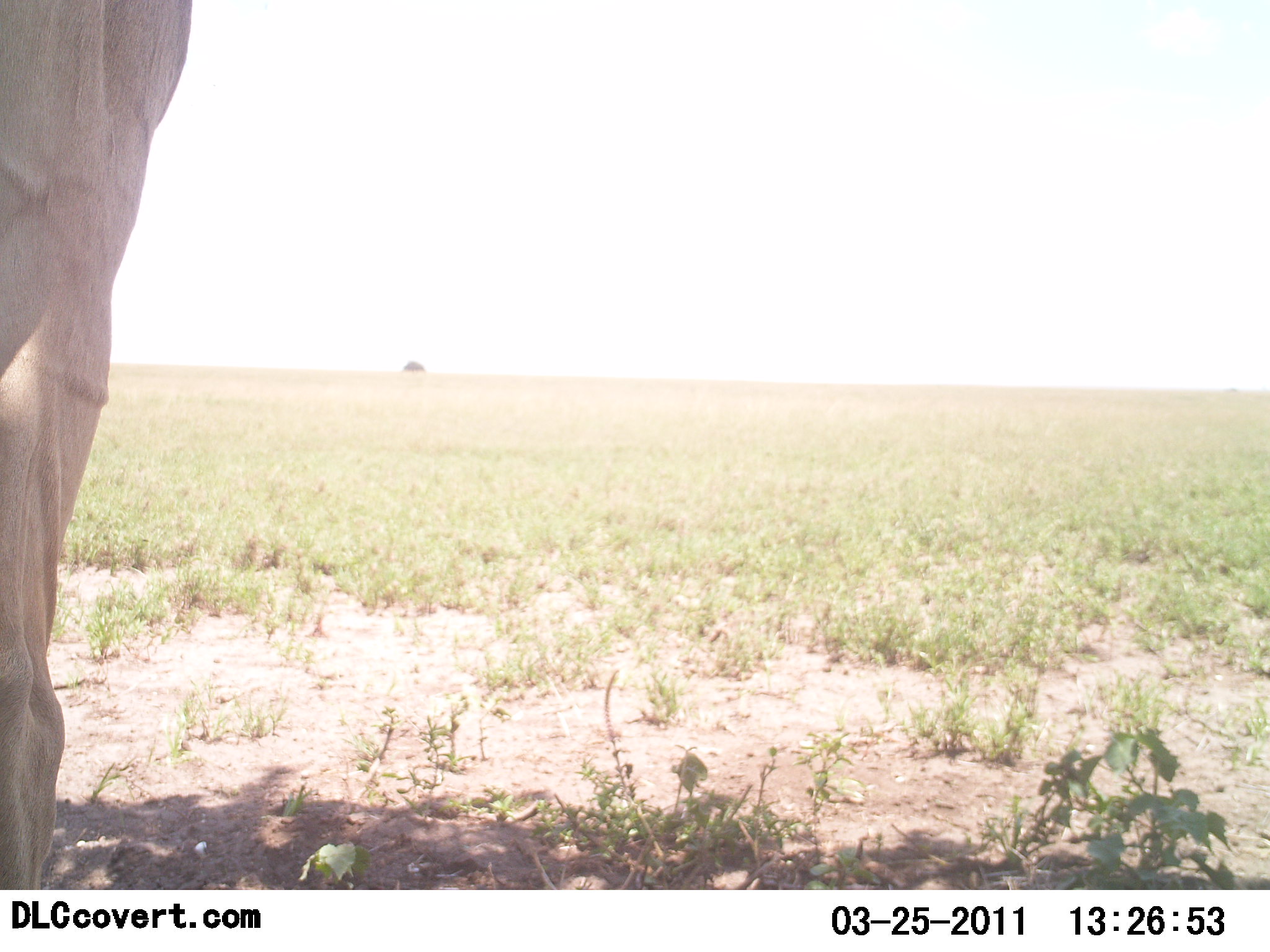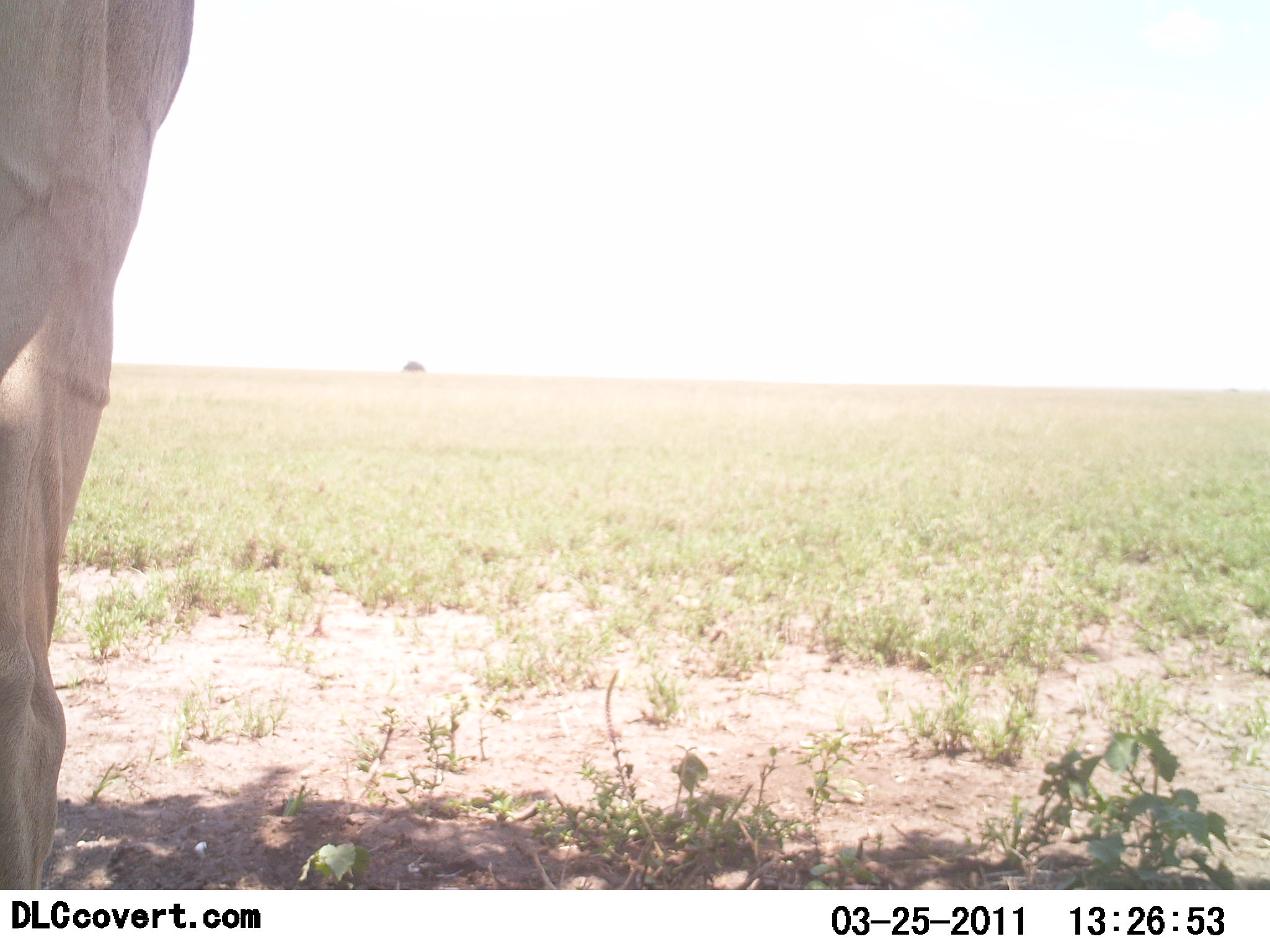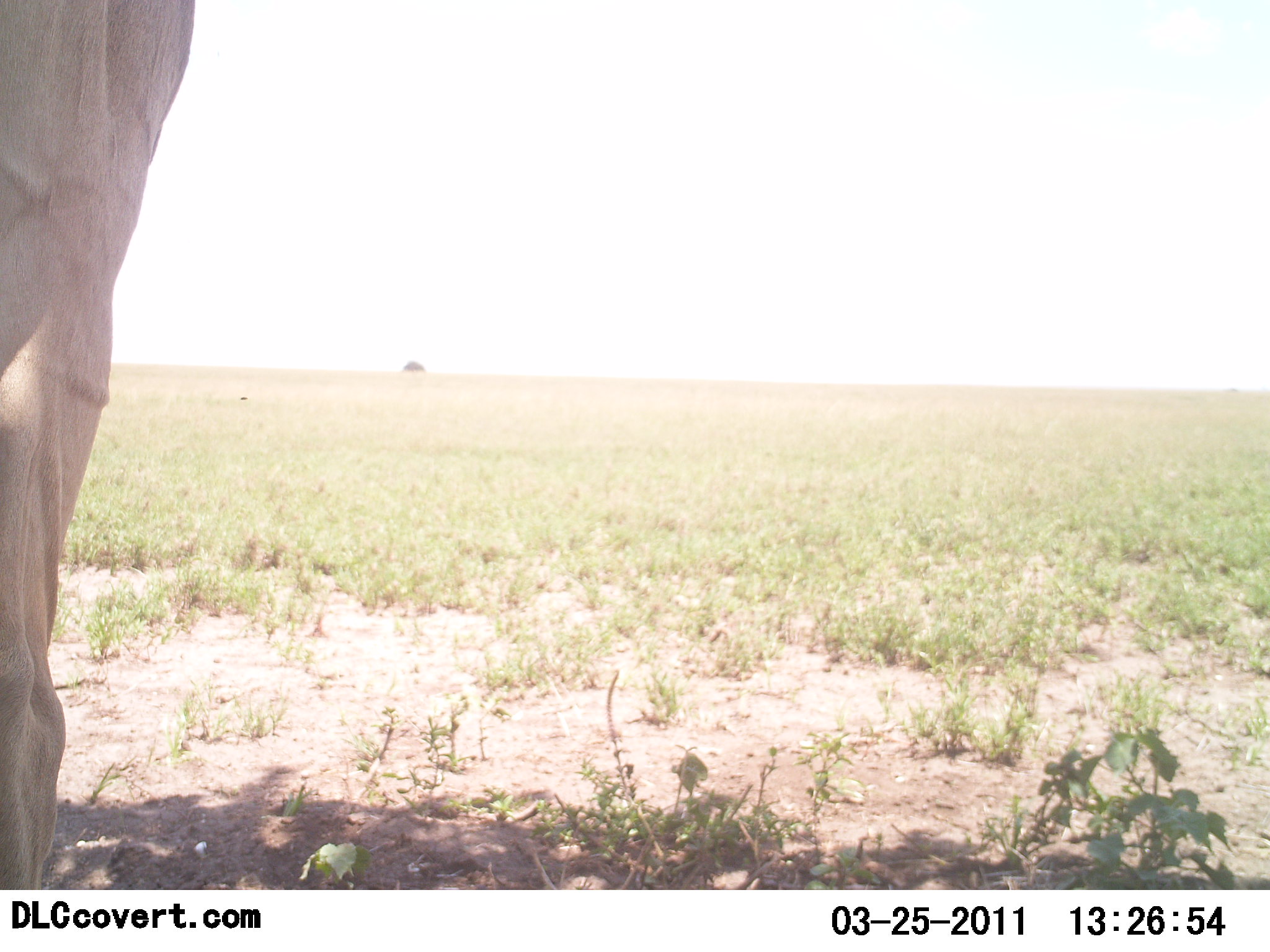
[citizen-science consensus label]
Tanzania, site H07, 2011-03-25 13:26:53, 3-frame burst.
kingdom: Animalia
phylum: Chordata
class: Mammalia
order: Artiodactyla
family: Bovidae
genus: Alcelaphus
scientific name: Alcelaphus buselaphus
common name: hartebeest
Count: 1.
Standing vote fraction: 100%.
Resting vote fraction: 0%.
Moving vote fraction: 0%.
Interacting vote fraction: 0%.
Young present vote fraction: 0%.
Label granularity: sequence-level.